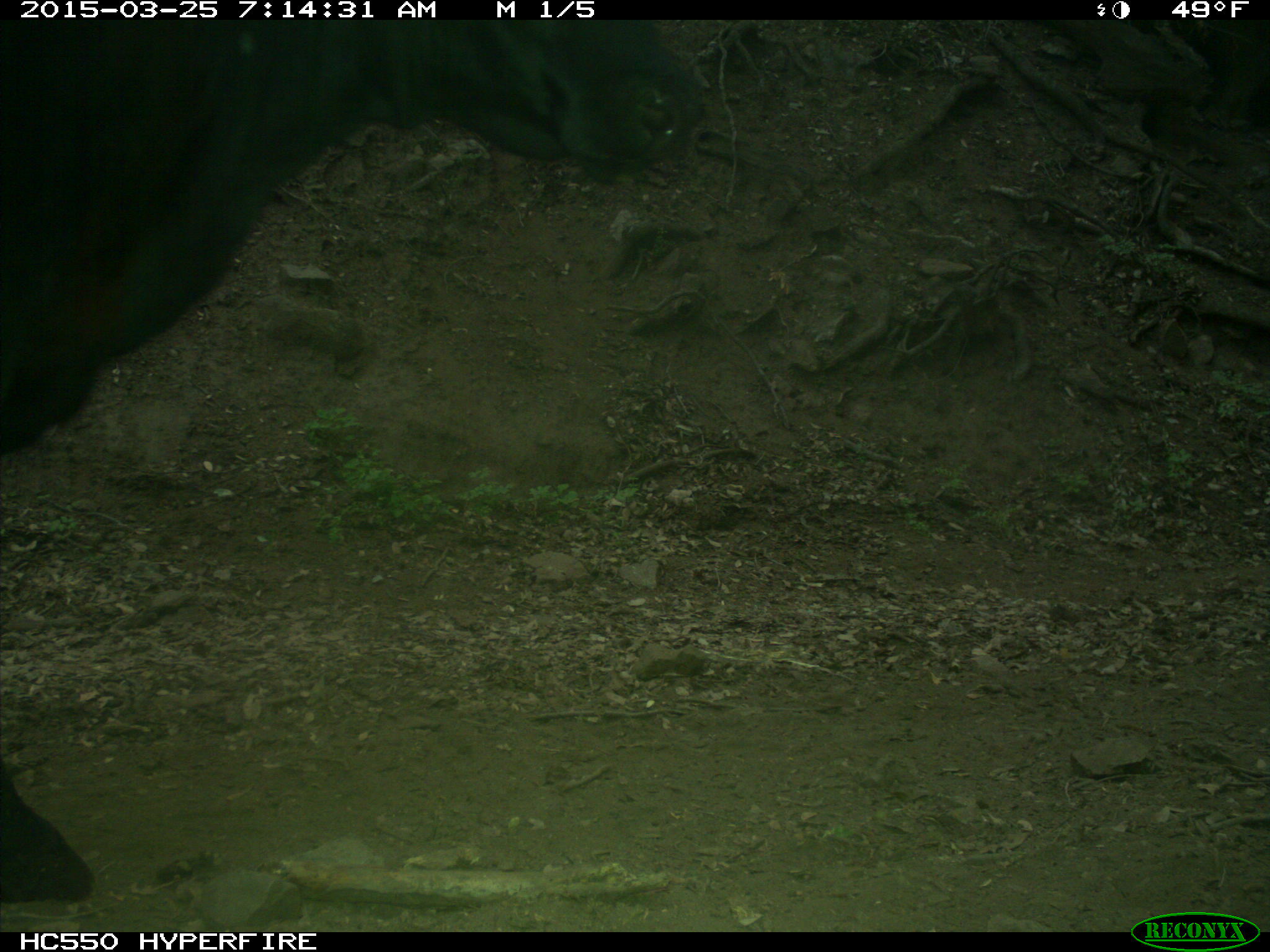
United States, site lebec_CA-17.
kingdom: Animalia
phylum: Chordata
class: Mammalia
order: Artiodactyla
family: Bovidae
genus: Bos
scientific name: Bos taurus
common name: domestic cow